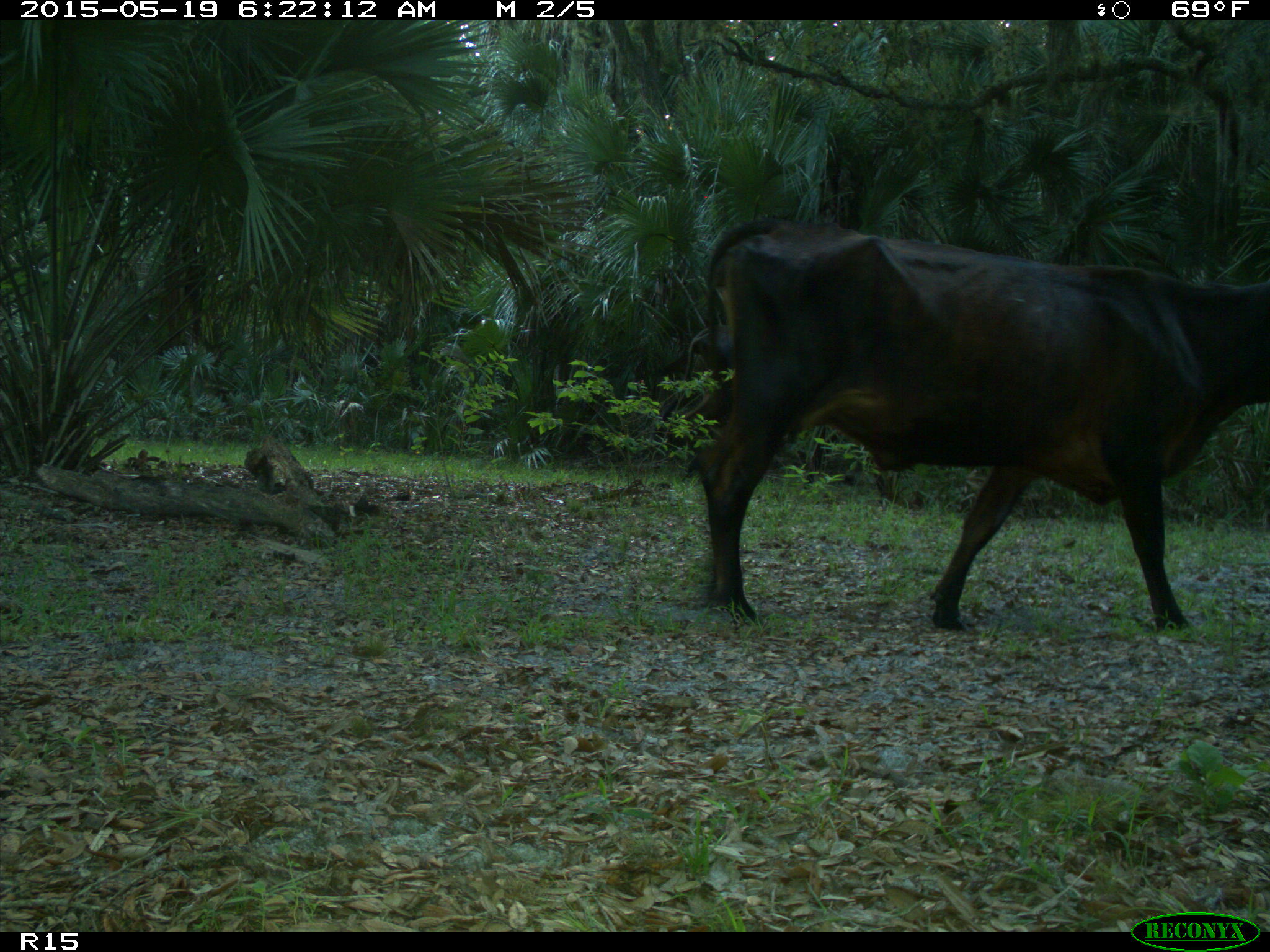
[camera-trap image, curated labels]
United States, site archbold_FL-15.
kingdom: Animalia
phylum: Chordata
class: Mammalia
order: Artiodactyla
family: Bovidae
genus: Bos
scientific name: Bos taurus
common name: domestic cow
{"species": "Bos taurus (domestic cow)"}